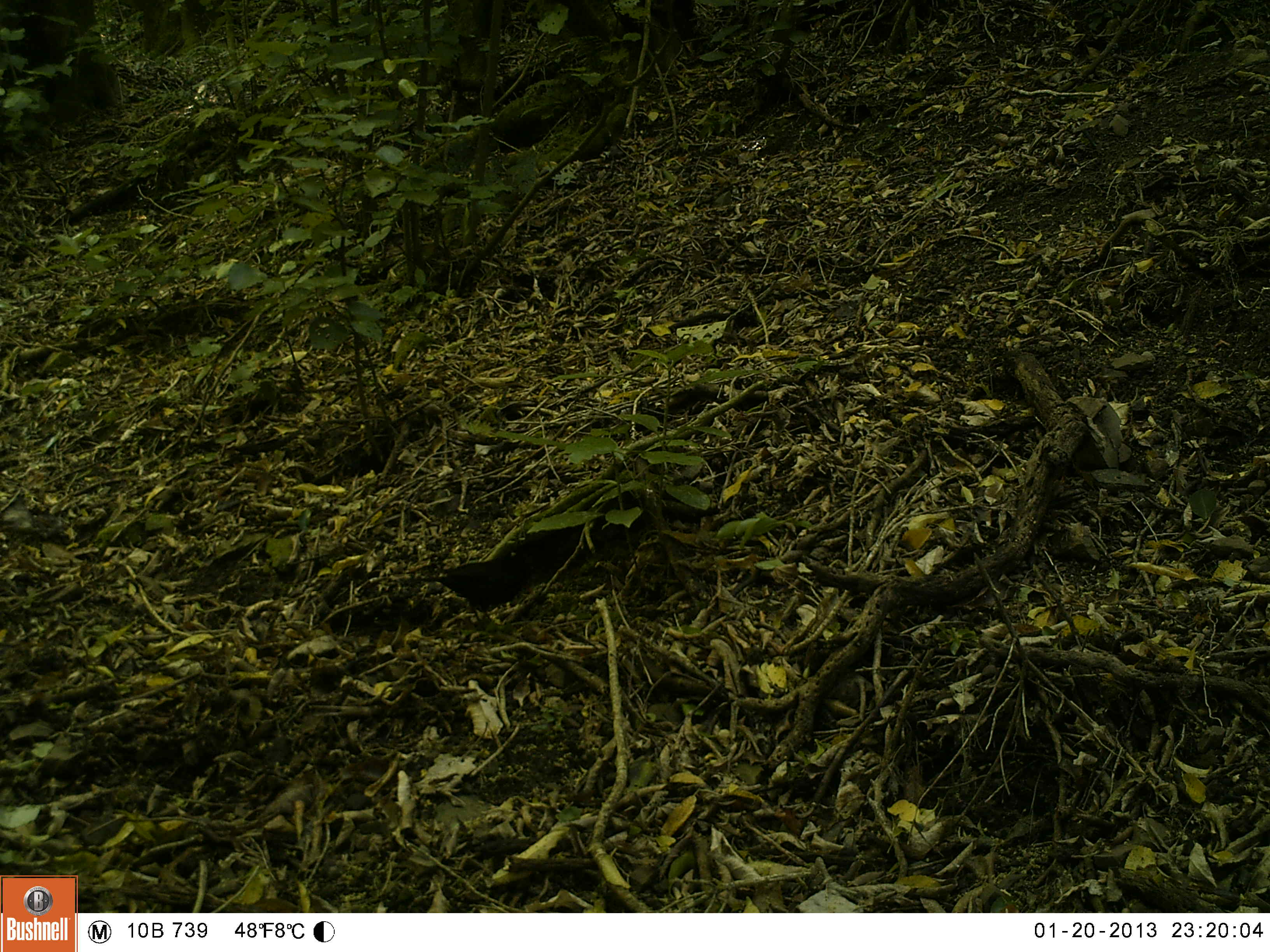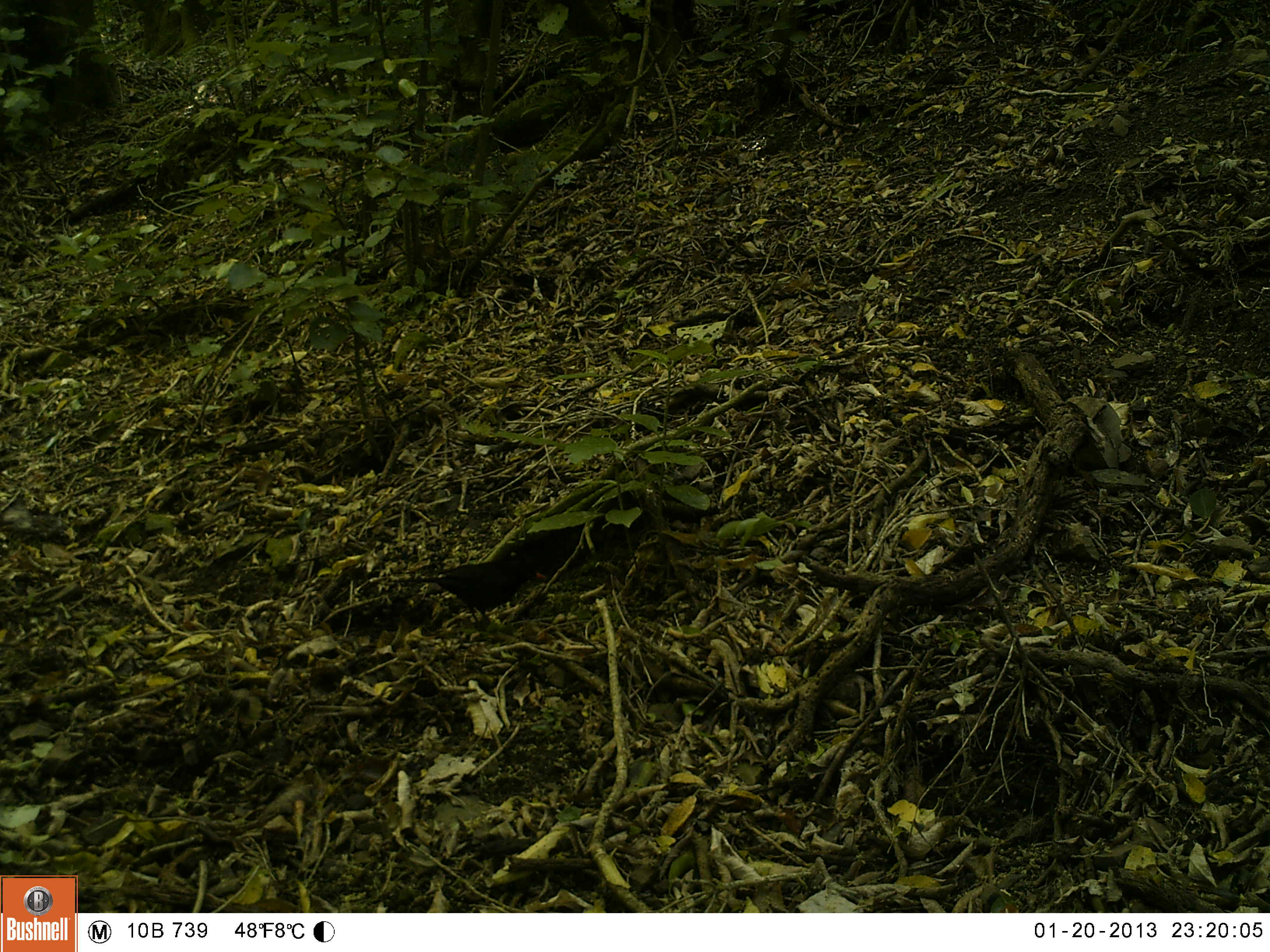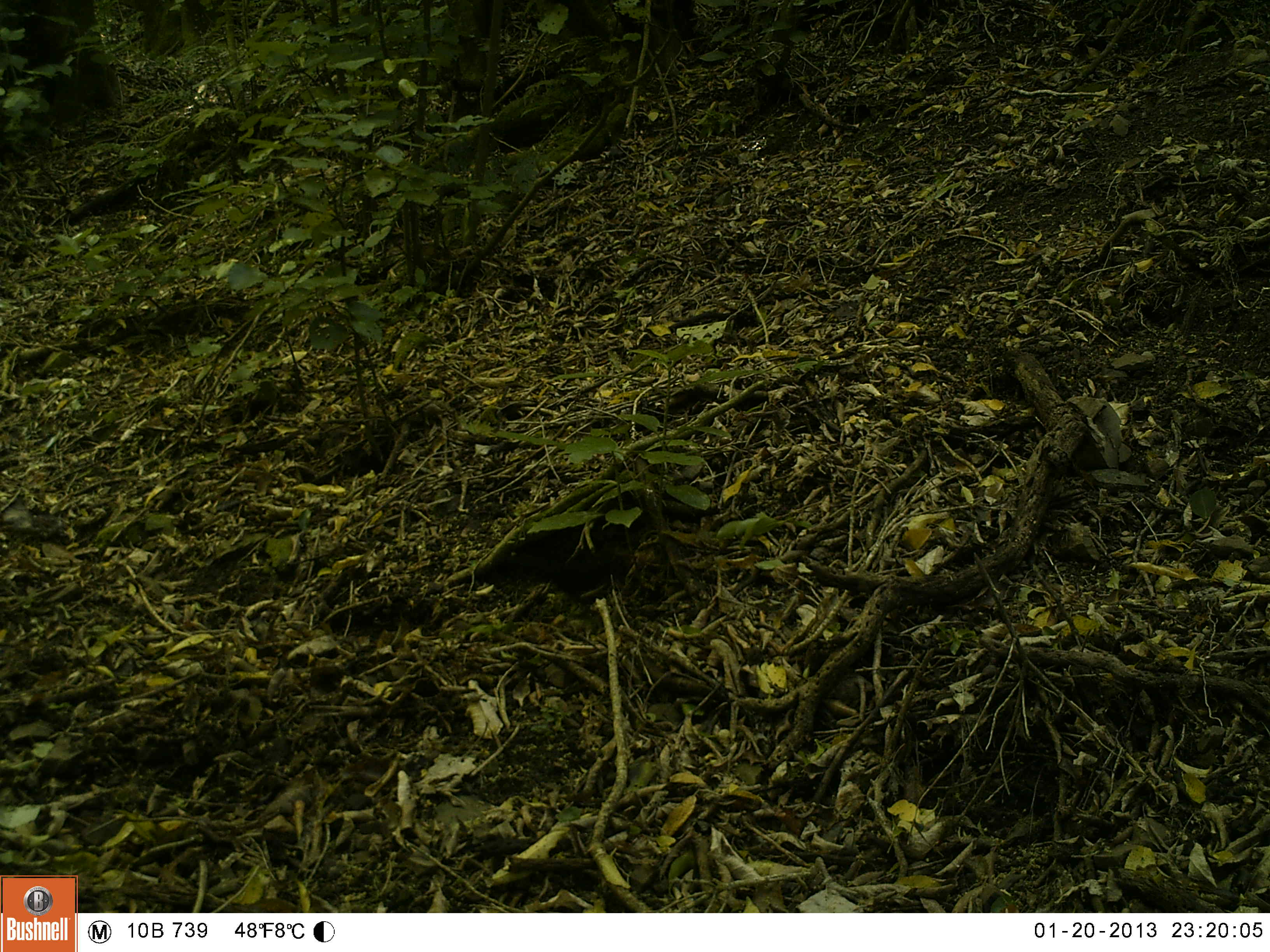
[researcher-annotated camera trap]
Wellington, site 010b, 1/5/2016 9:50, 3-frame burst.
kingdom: Animalia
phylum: Chordata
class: Aves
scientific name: Aves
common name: bird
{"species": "bird (Aves)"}